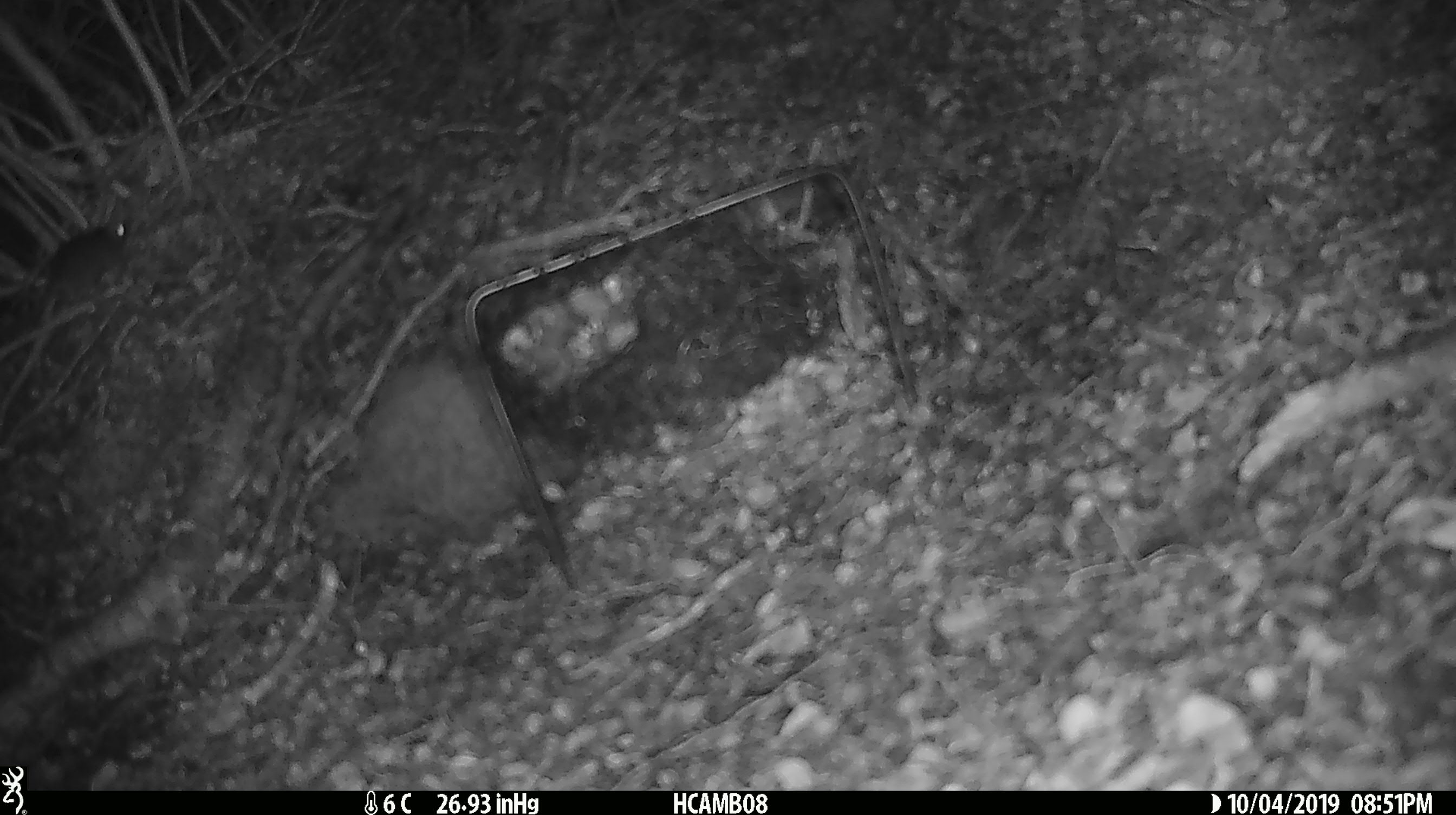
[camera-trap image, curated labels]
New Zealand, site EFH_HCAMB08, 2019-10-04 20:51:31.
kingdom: Animalia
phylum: Chordata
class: Mammalia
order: Rodentia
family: Muridae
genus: Mus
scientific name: Mus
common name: mouse